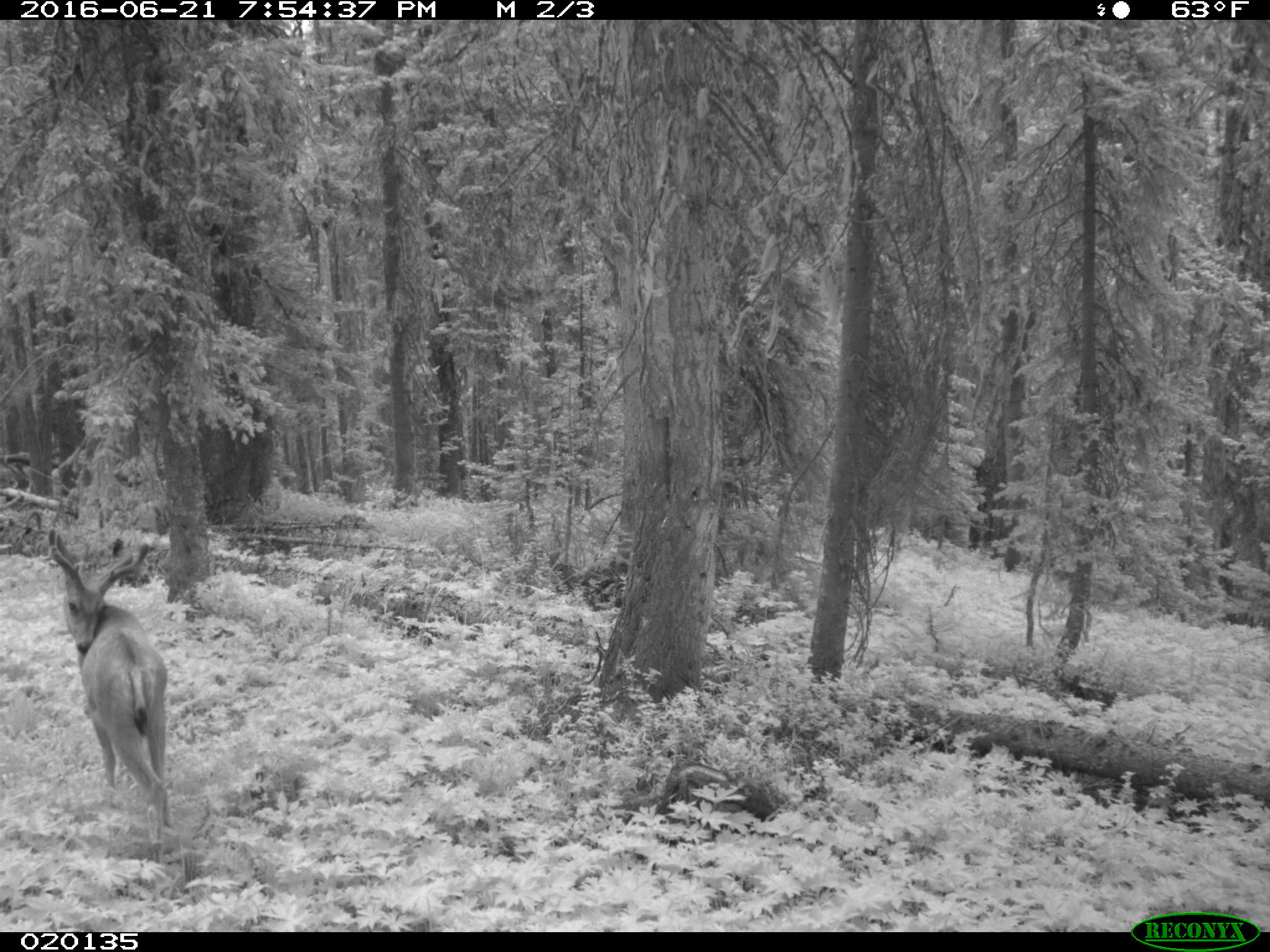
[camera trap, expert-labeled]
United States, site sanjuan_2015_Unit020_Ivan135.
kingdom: Animalia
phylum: Chordata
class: Mammalia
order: Artiodactyla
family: Cervidae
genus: Odocoileus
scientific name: Odocoileus hemionus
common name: mule deer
Odocoileus hemionus (mule deer).